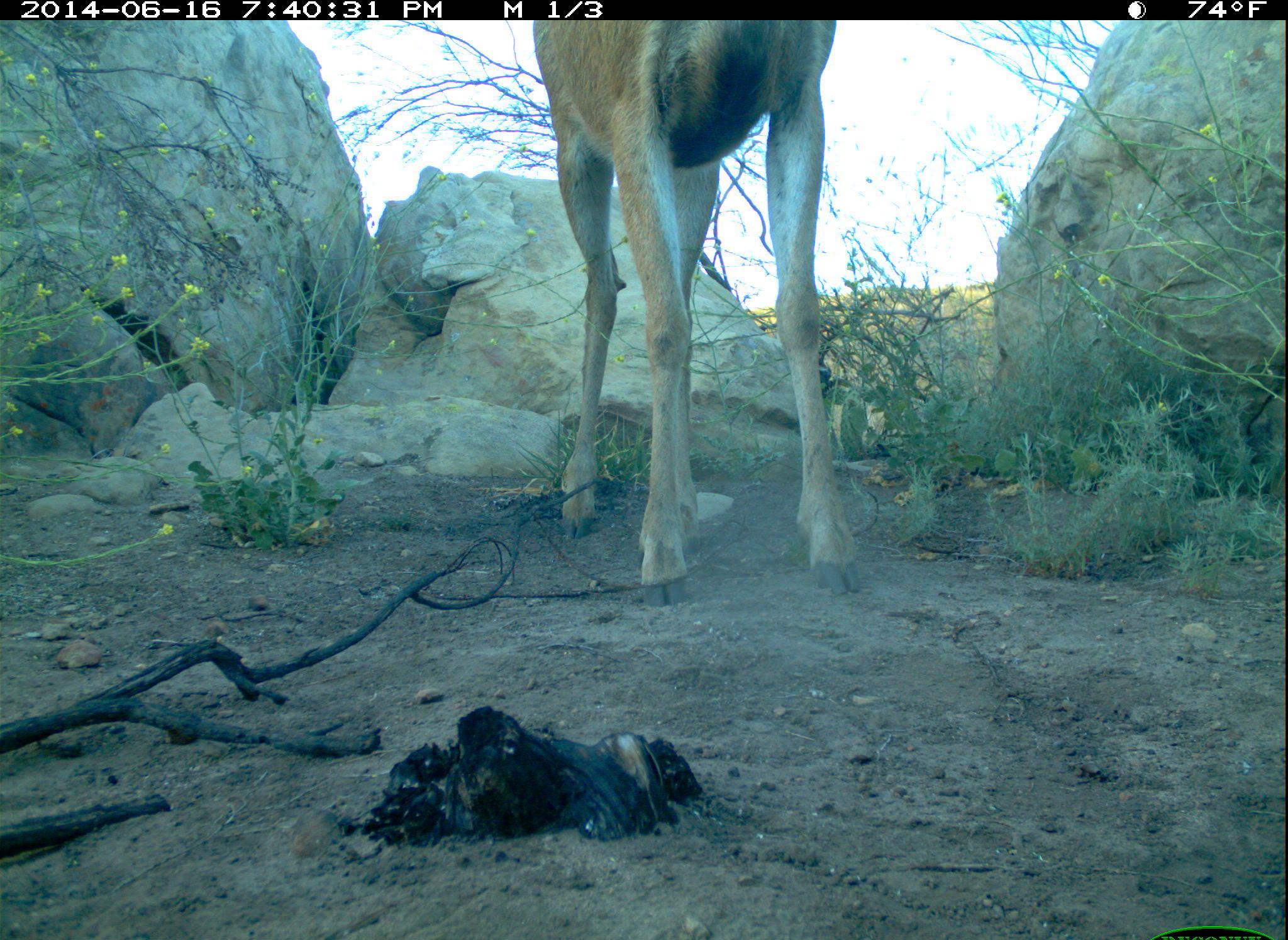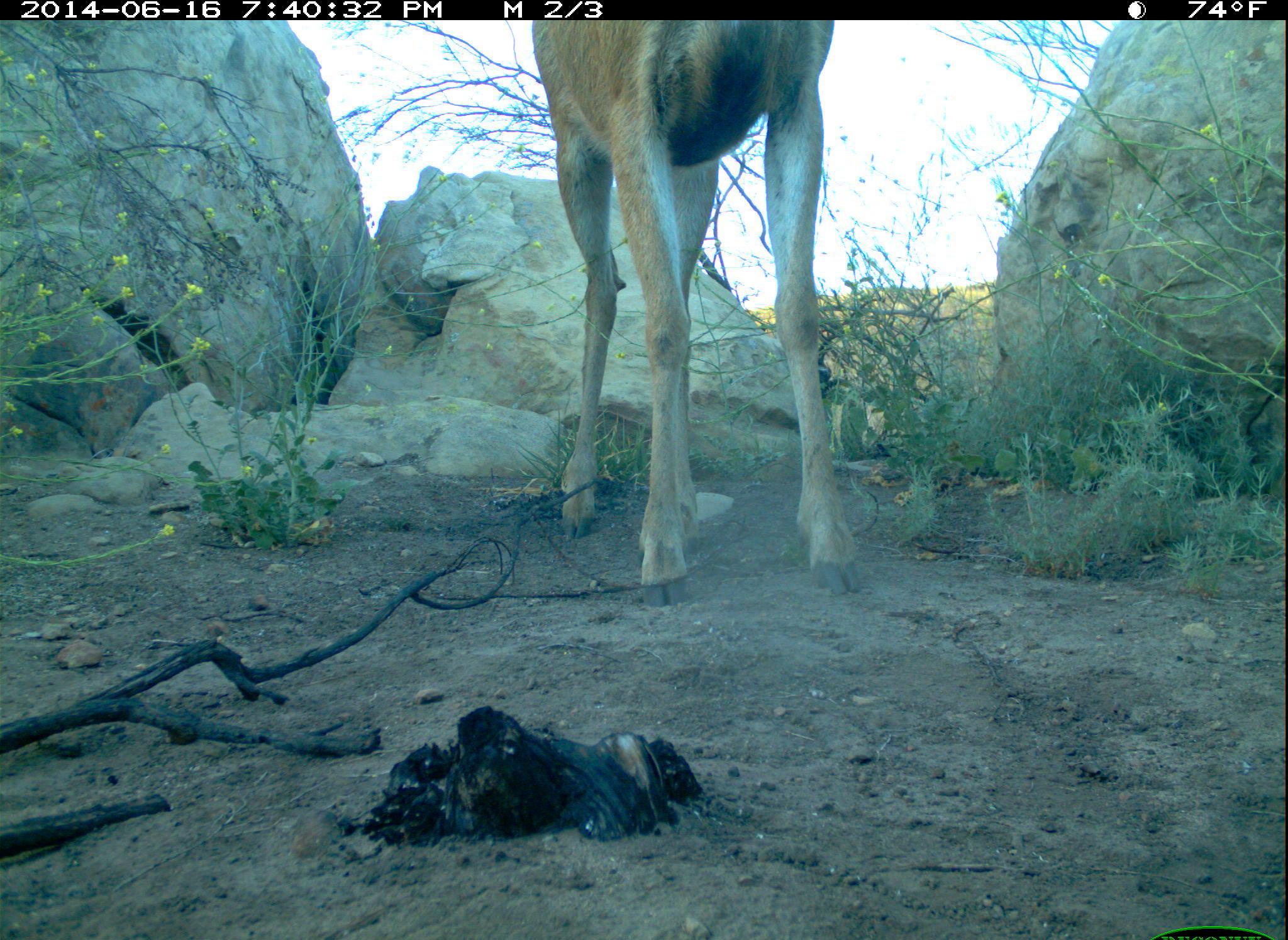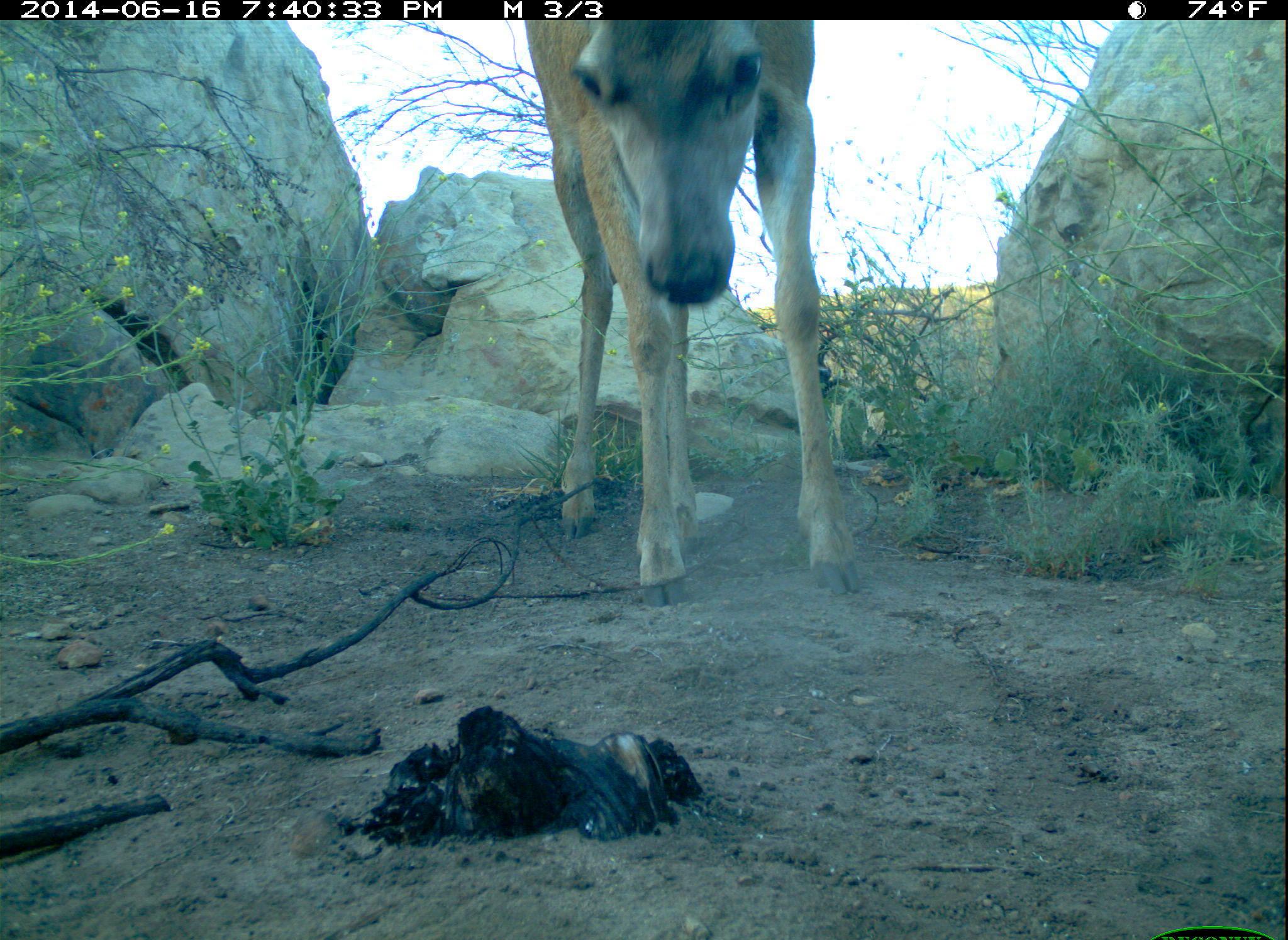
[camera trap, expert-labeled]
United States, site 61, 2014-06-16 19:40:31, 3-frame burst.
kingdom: Animalia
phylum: Chordata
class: Mammalia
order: Artiodactyla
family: Cervidae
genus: Odocoileus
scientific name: Odocoileus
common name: deer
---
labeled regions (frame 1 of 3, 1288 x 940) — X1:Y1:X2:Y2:
deer: 520:16:876:604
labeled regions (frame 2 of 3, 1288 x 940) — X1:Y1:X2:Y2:
deer: 514:6:877:614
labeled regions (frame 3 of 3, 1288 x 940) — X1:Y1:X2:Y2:
deer: 514:14:873:610